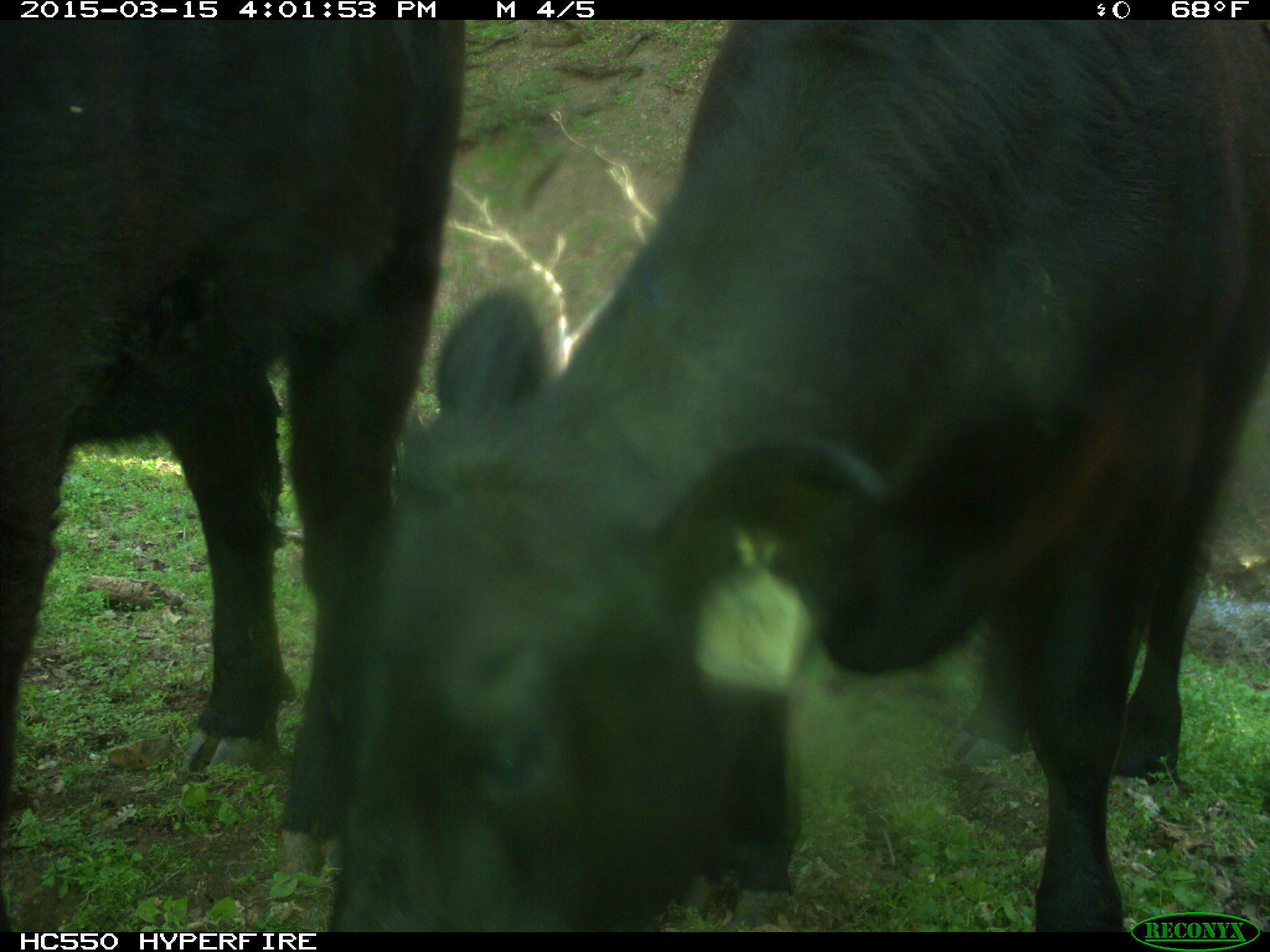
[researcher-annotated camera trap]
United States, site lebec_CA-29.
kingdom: Animalia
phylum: Chordata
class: Mammalia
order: Artiodactyla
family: Bovidae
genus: Bos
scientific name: Bos taurus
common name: domestic cow